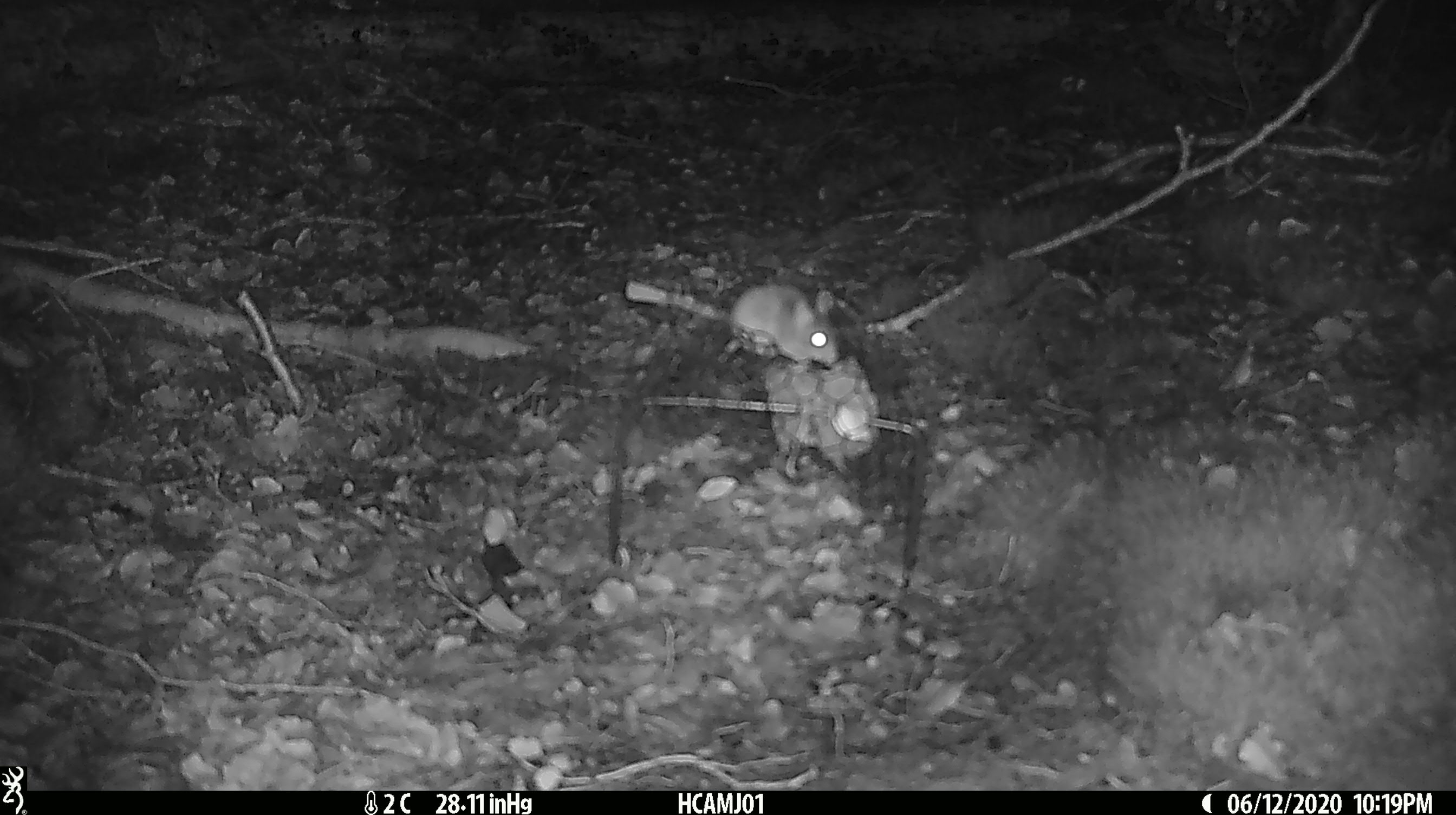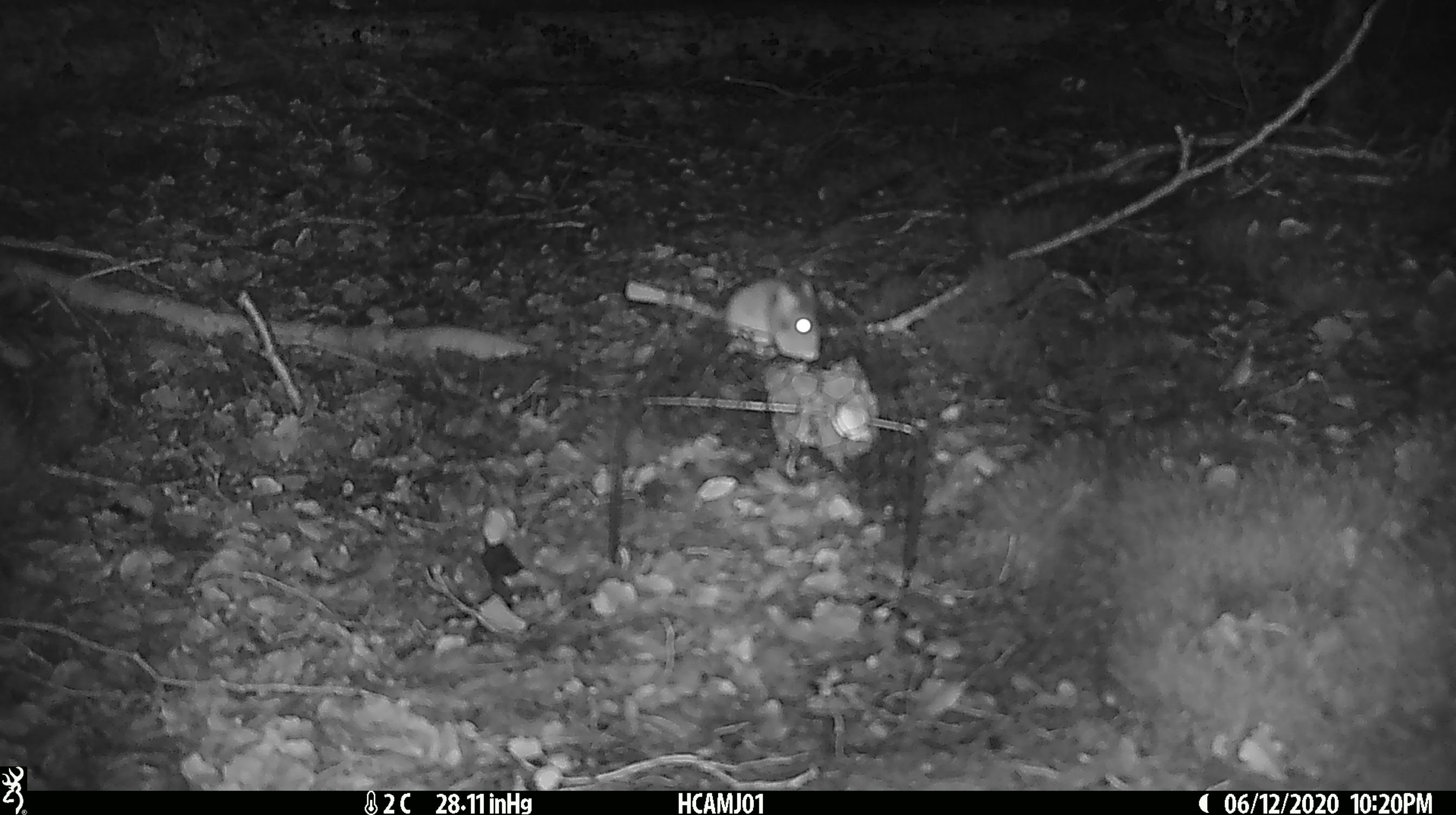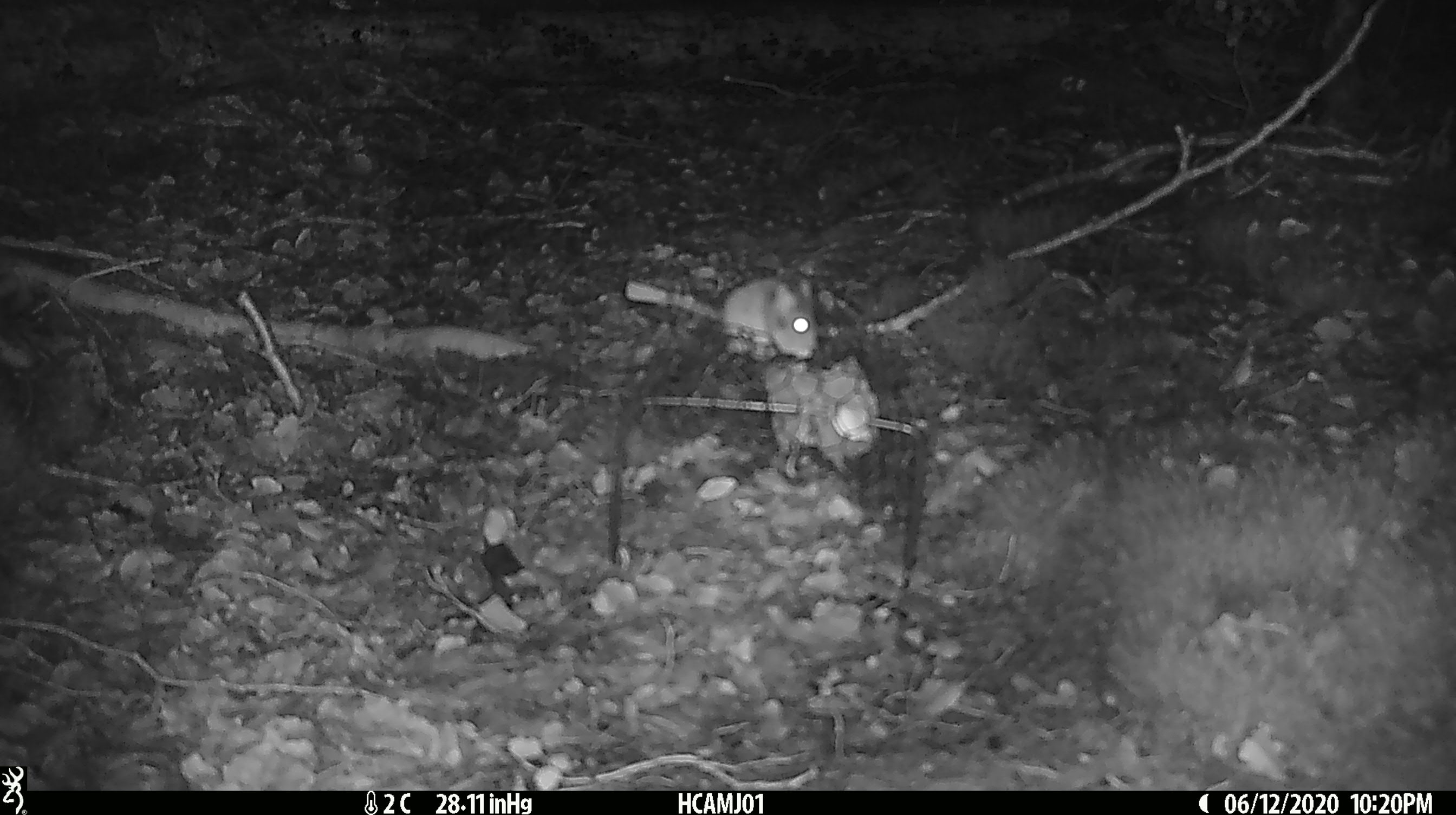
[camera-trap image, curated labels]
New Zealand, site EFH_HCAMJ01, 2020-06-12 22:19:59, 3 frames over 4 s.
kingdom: Animalia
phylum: Chordata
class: Mammalia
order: Rodentia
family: Muridae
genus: Mus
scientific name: Mus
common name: mouse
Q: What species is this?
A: Mouse (Mus).